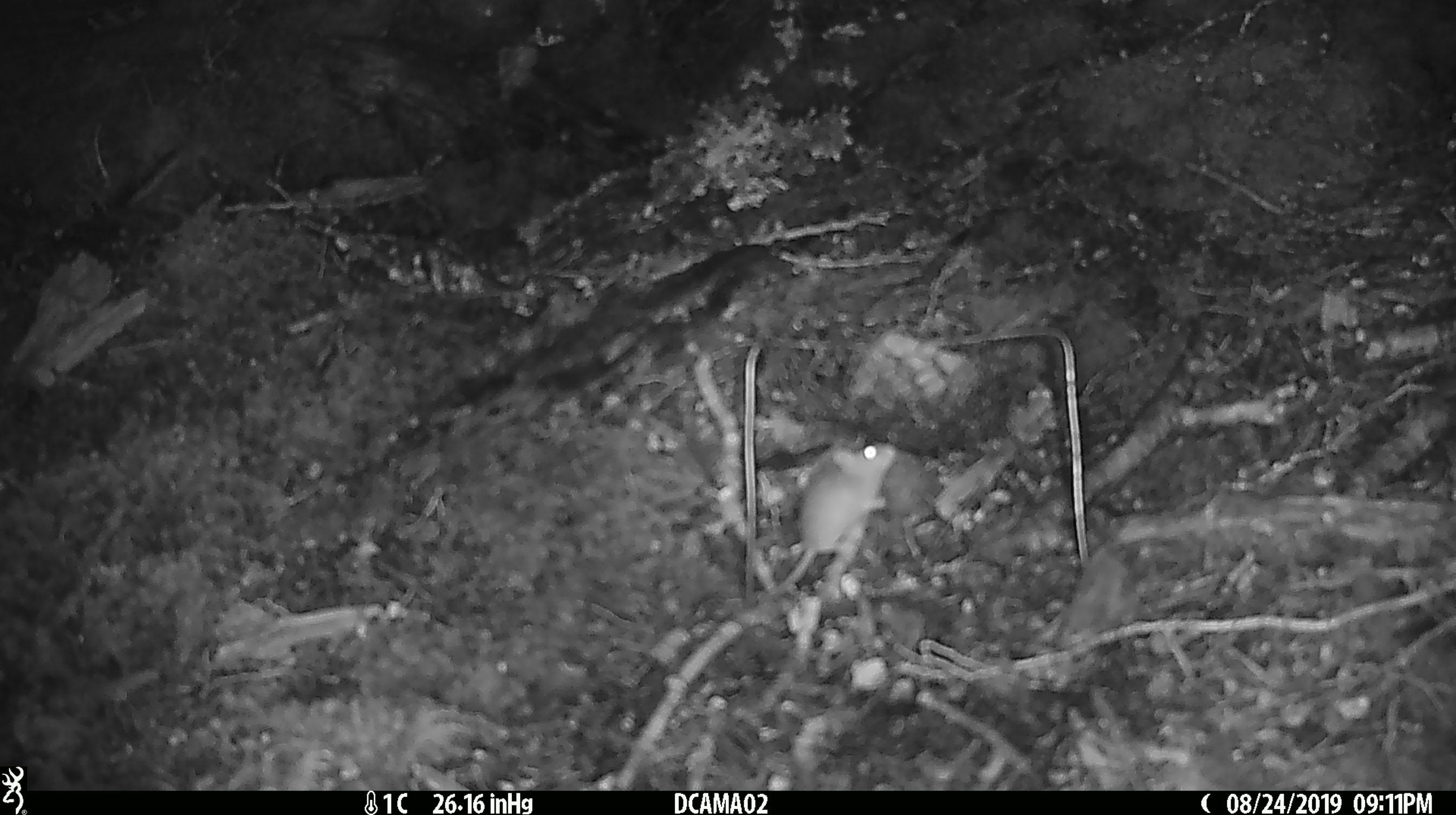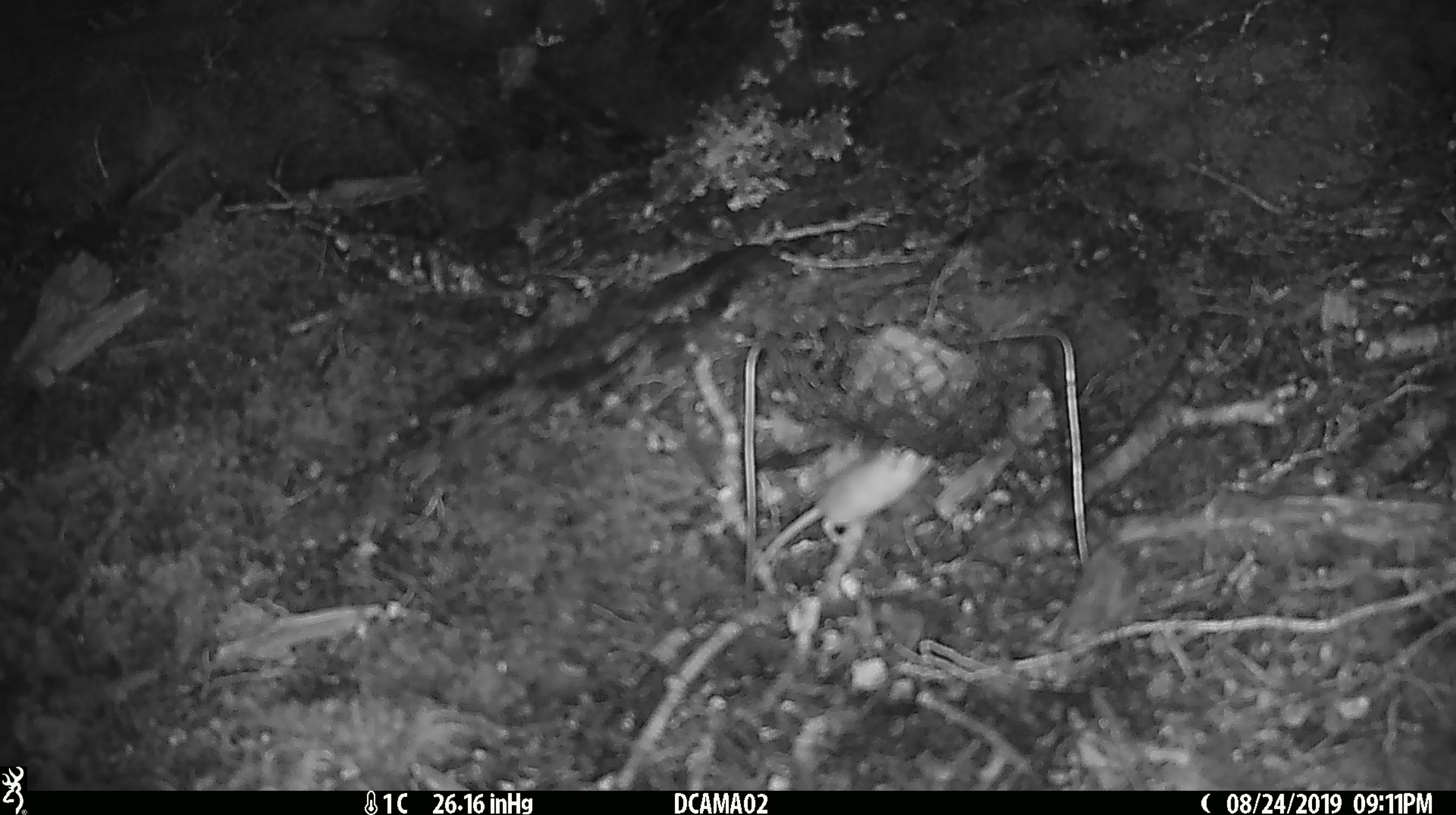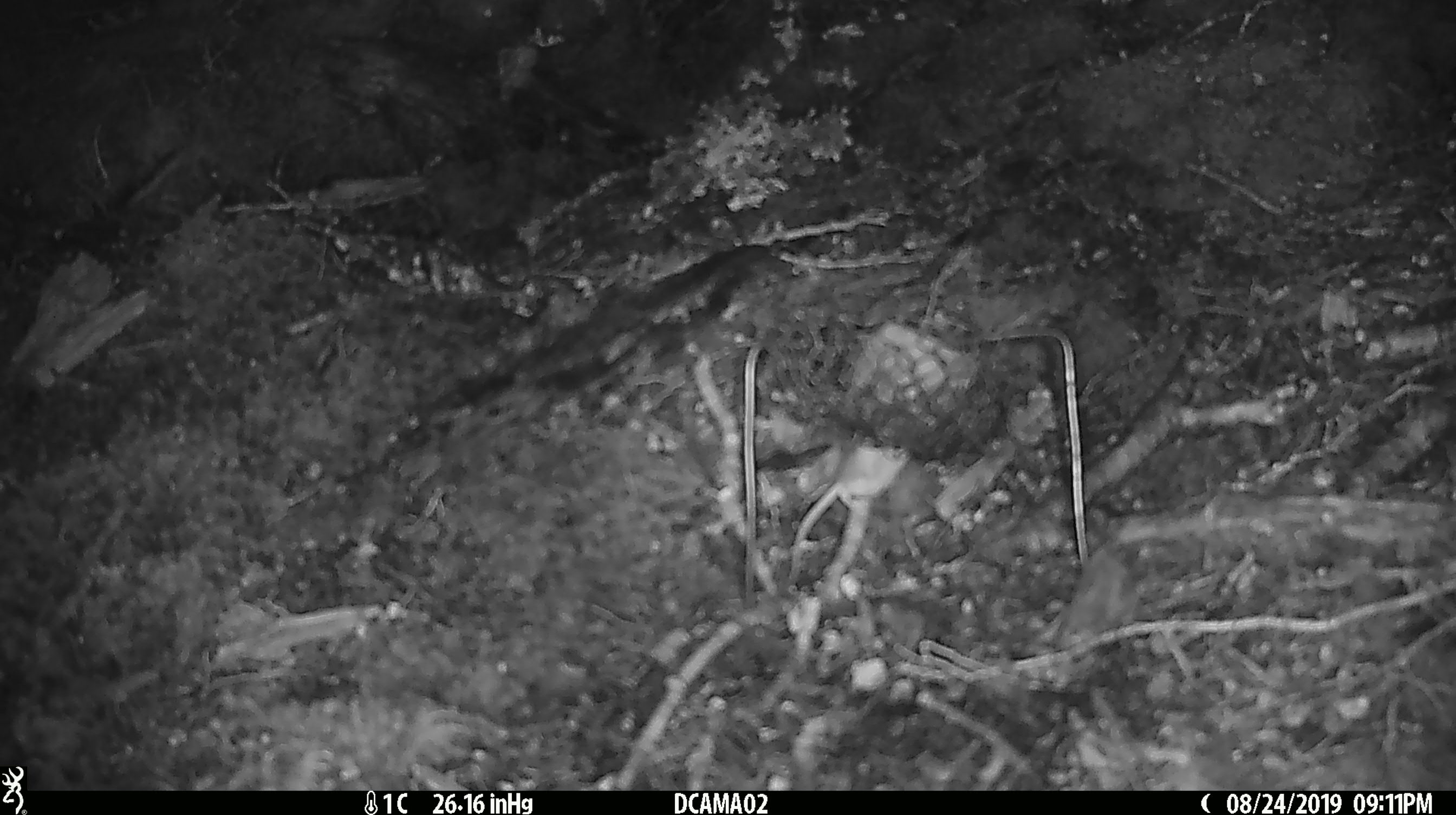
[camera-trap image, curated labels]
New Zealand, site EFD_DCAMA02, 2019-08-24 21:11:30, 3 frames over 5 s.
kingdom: Animalia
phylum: Chordata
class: Mammalia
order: Rodentia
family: Muridae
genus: Mus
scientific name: Mus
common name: mouse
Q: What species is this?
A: Mouse (Mus).